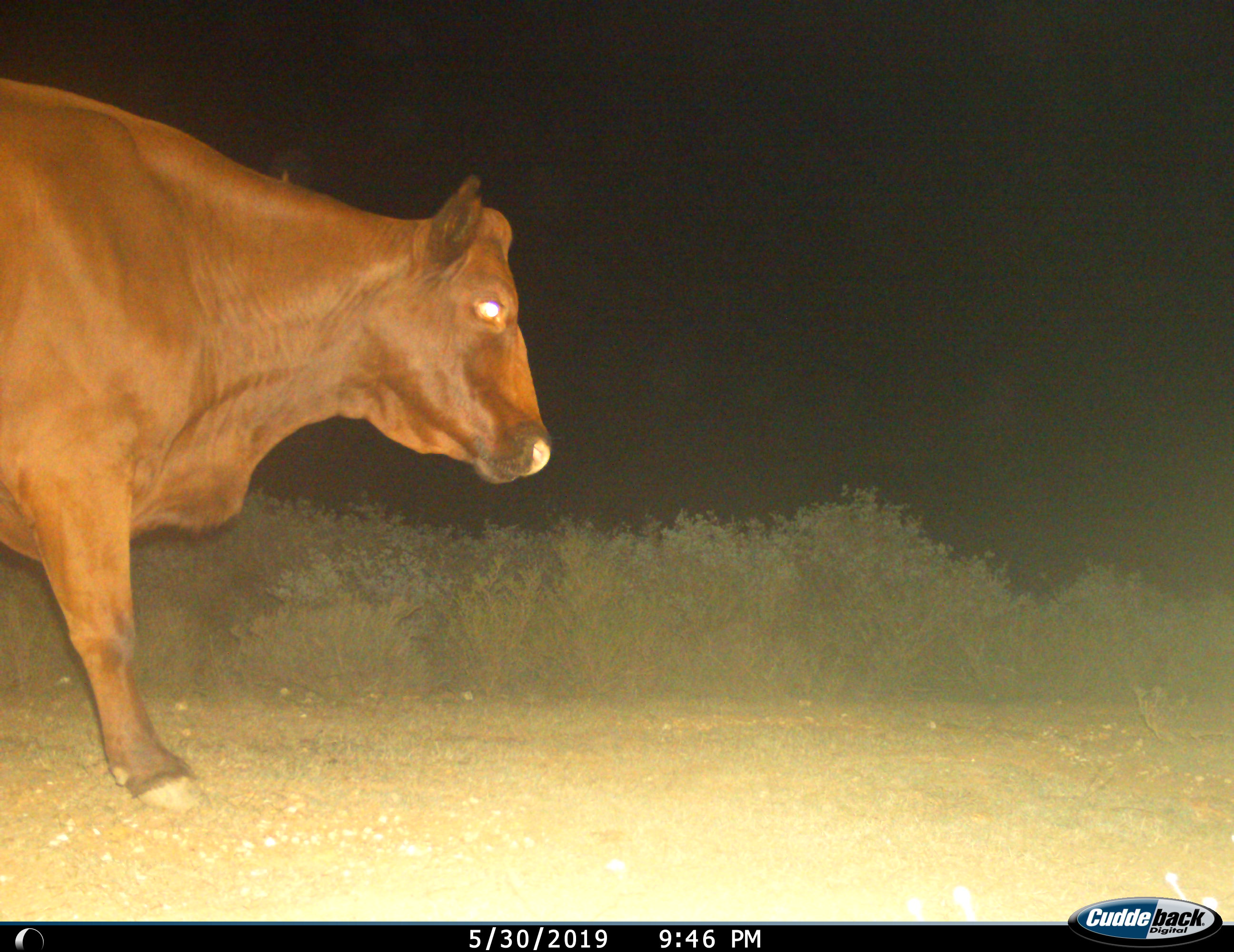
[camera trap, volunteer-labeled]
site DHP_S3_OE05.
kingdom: Animalia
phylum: Chordata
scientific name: Vertebrata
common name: domestic animal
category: domesticanimal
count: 1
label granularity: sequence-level